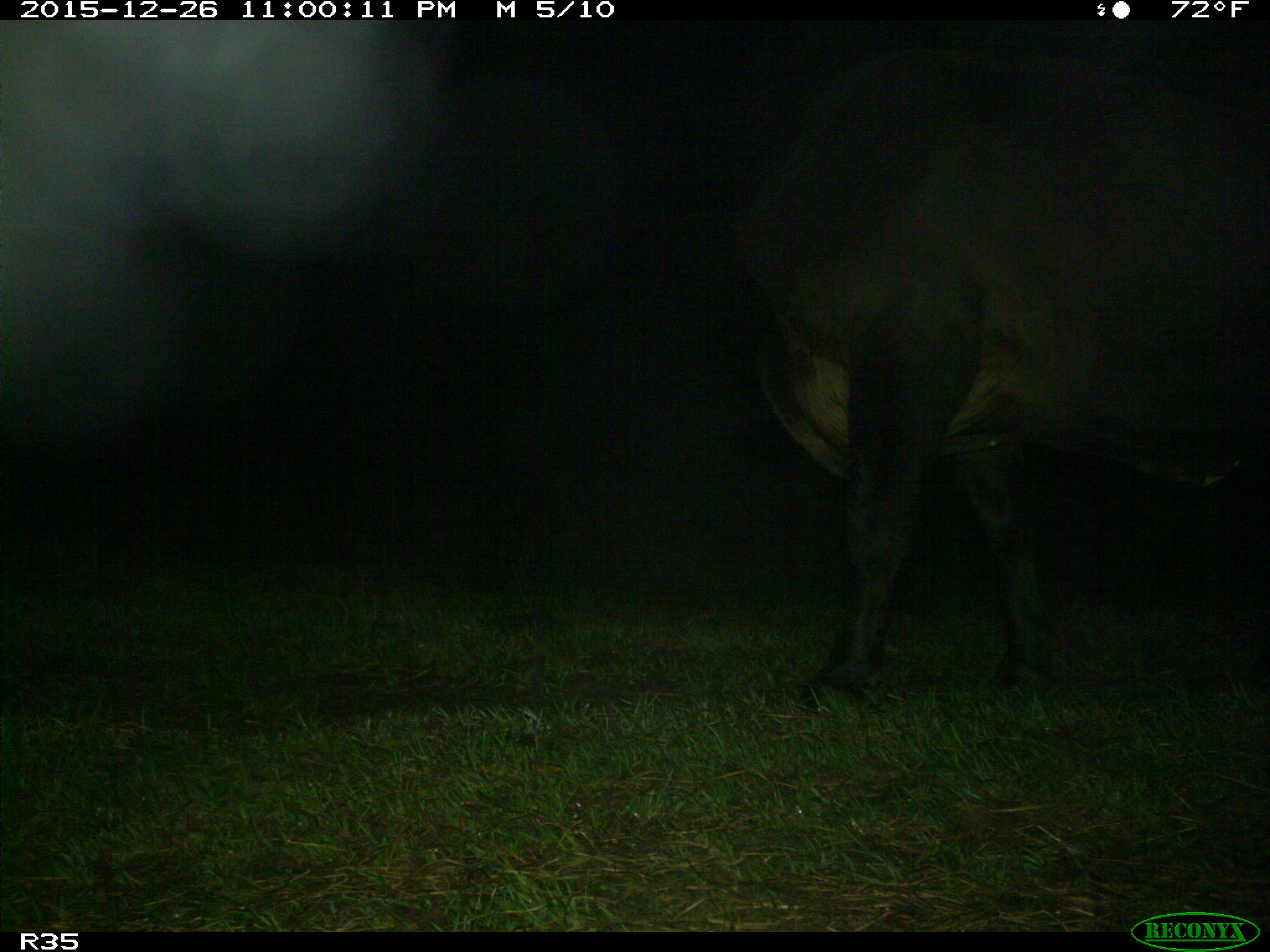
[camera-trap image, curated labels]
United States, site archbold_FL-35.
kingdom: Animalia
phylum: Chordata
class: Mammalia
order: Artiodactyla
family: Bovidae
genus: Bos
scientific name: Bos taurus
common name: domestic cow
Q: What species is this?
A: Bos taurus (domestic cow).